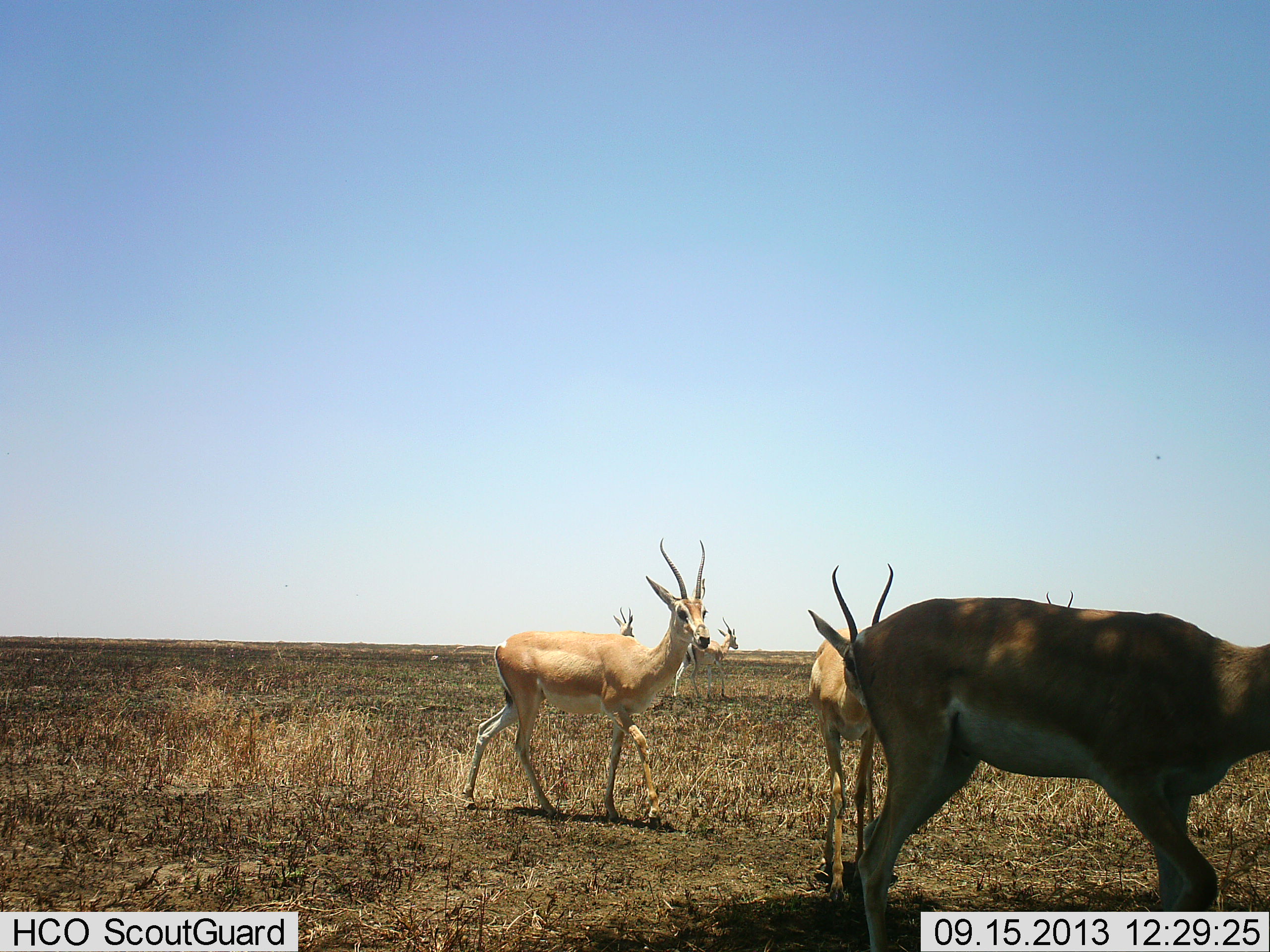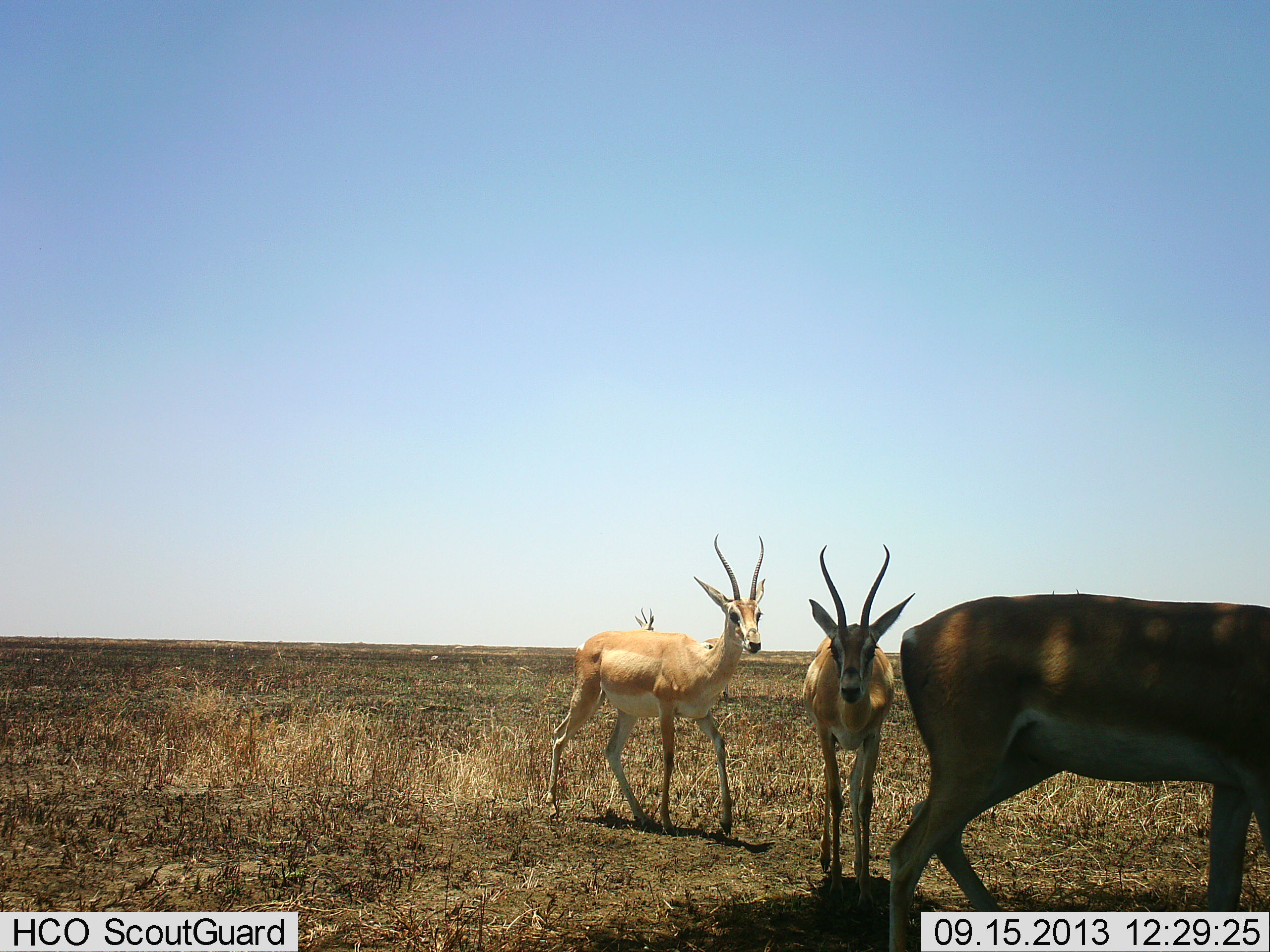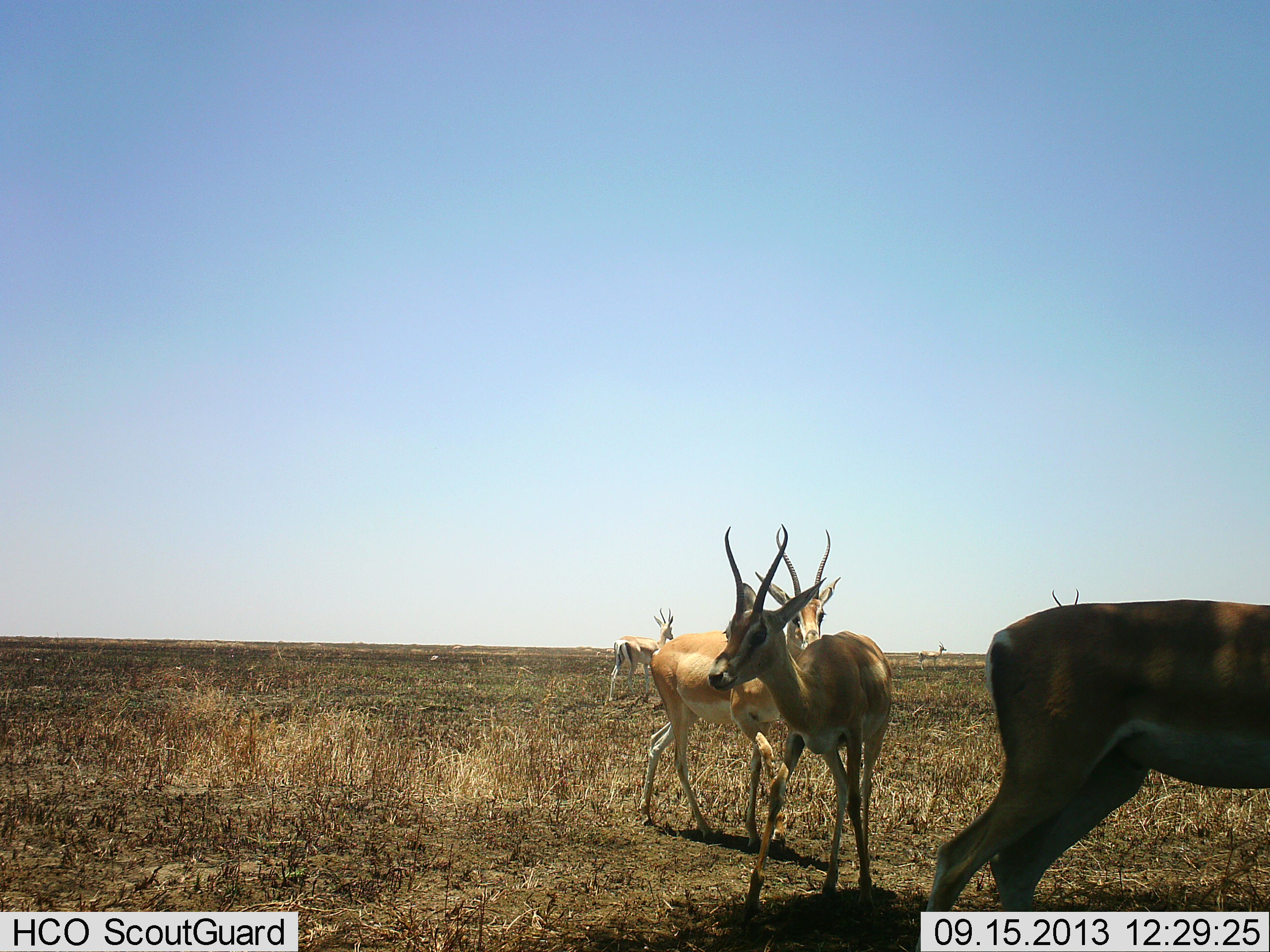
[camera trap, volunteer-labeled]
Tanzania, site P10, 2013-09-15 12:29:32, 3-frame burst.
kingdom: Animalia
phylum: Chordata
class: Mammalia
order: Artiodactyla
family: Bovidae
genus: Nanger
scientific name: Nanger granti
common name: grant's gazelle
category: gazellegrants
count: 4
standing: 37%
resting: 0%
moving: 81%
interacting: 4%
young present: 0%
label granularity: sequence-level